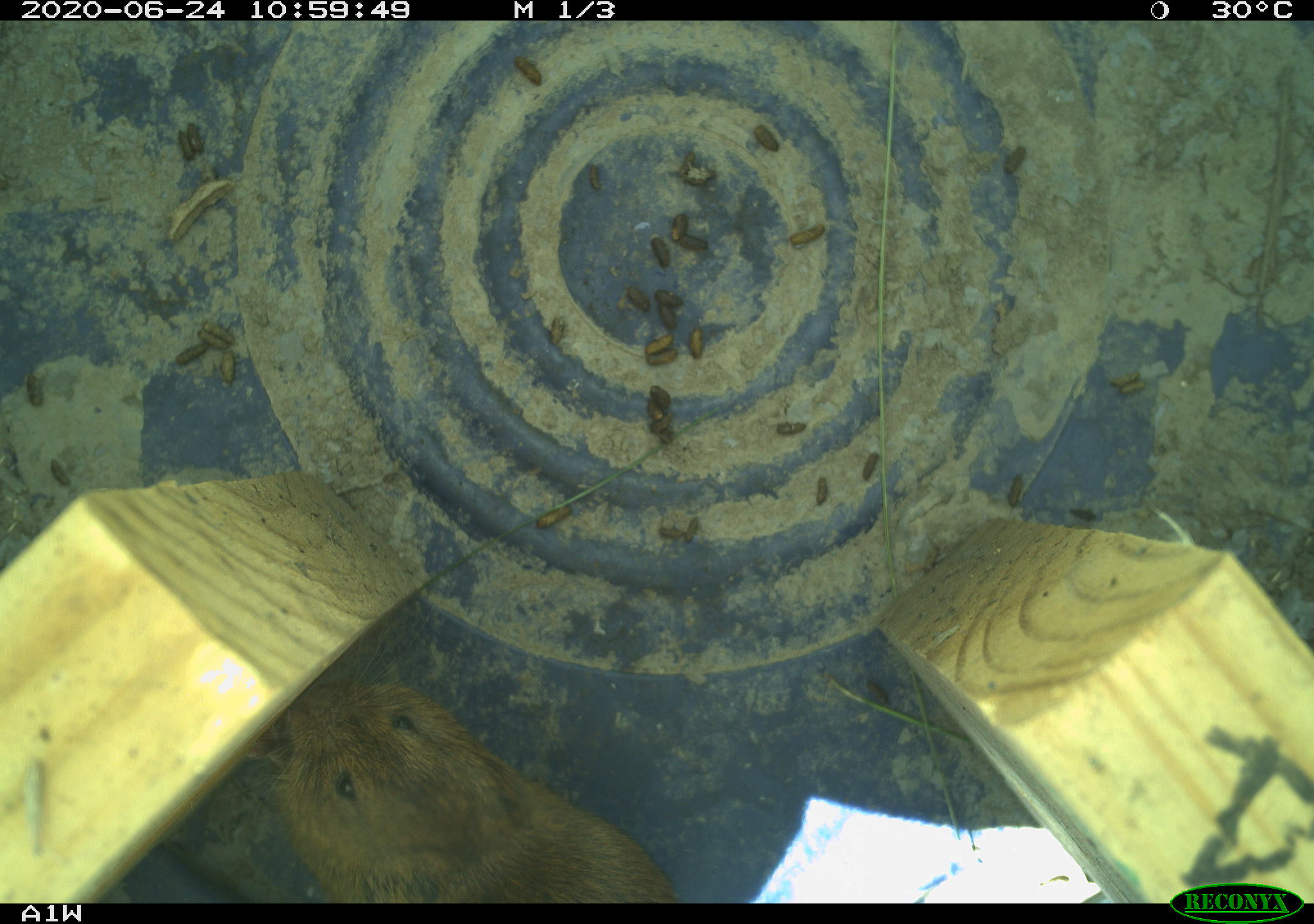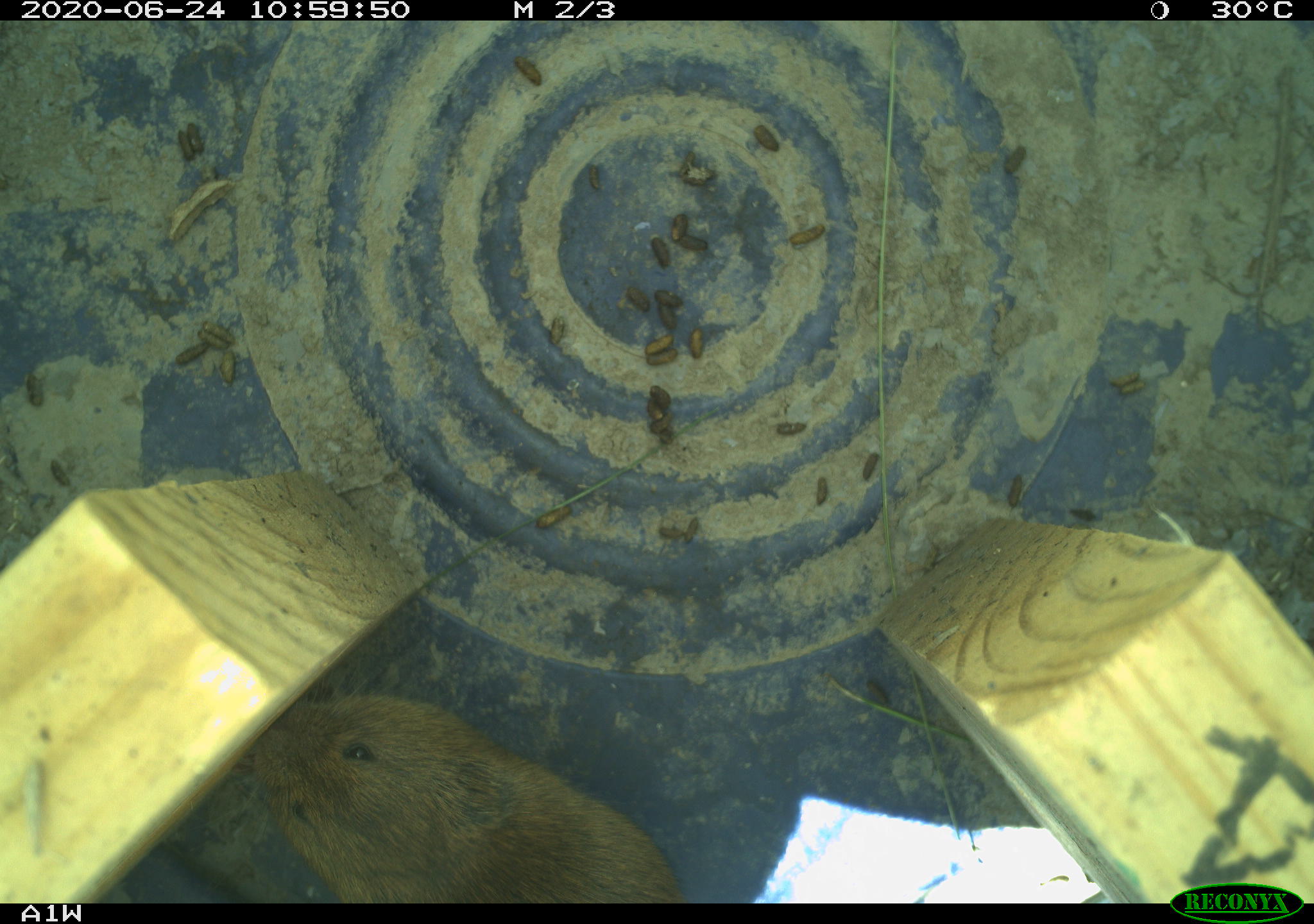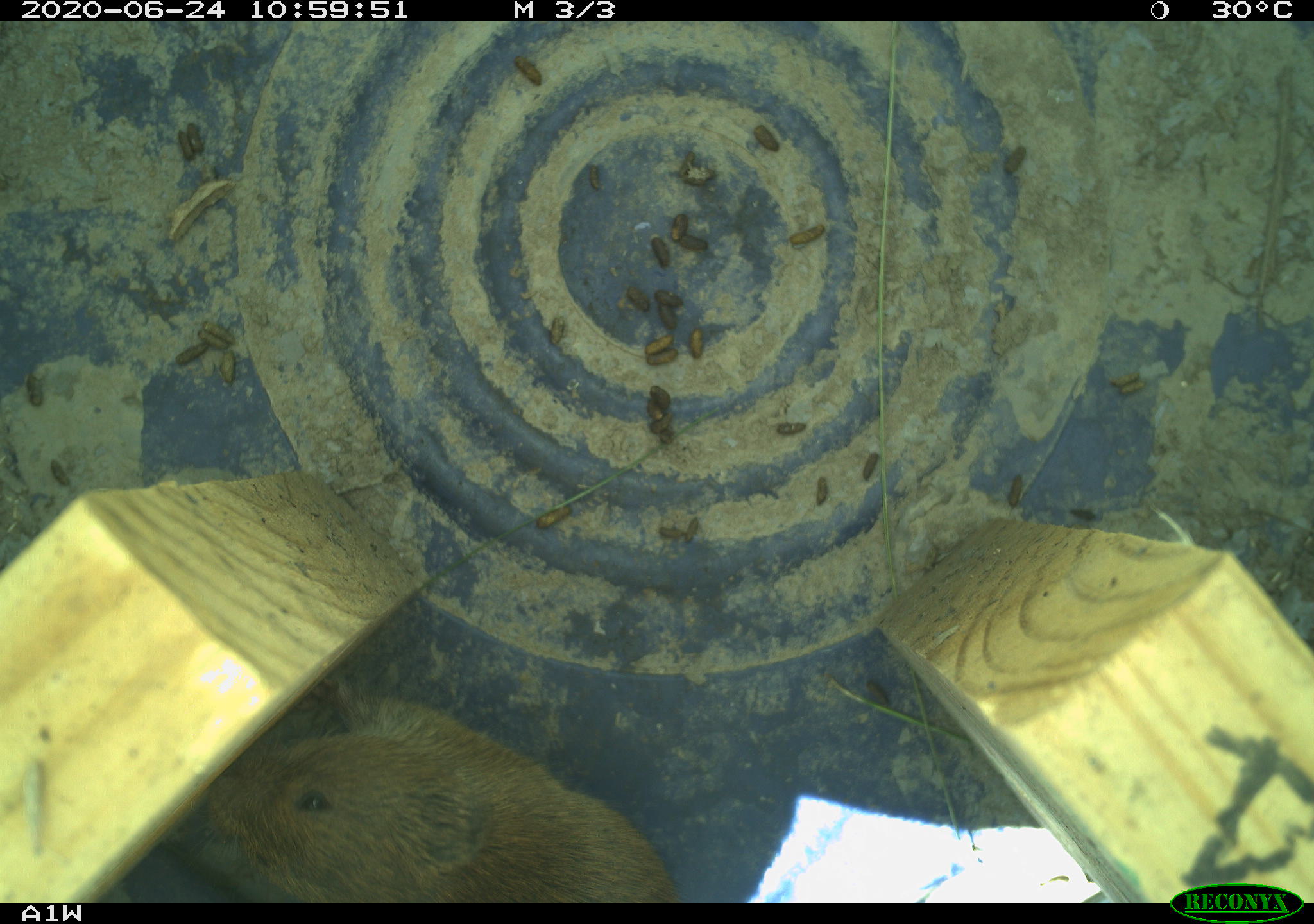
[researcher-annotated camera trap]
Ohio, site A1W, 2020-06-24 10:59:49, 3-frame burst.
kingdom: Animalia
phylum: Chordata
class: Mammalia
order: Rodentia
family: Cricetidae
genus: Microtus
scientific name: Microtus pennsylvanicus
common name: meadow vole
Meadow vole (Microtus pennsylvanicus).